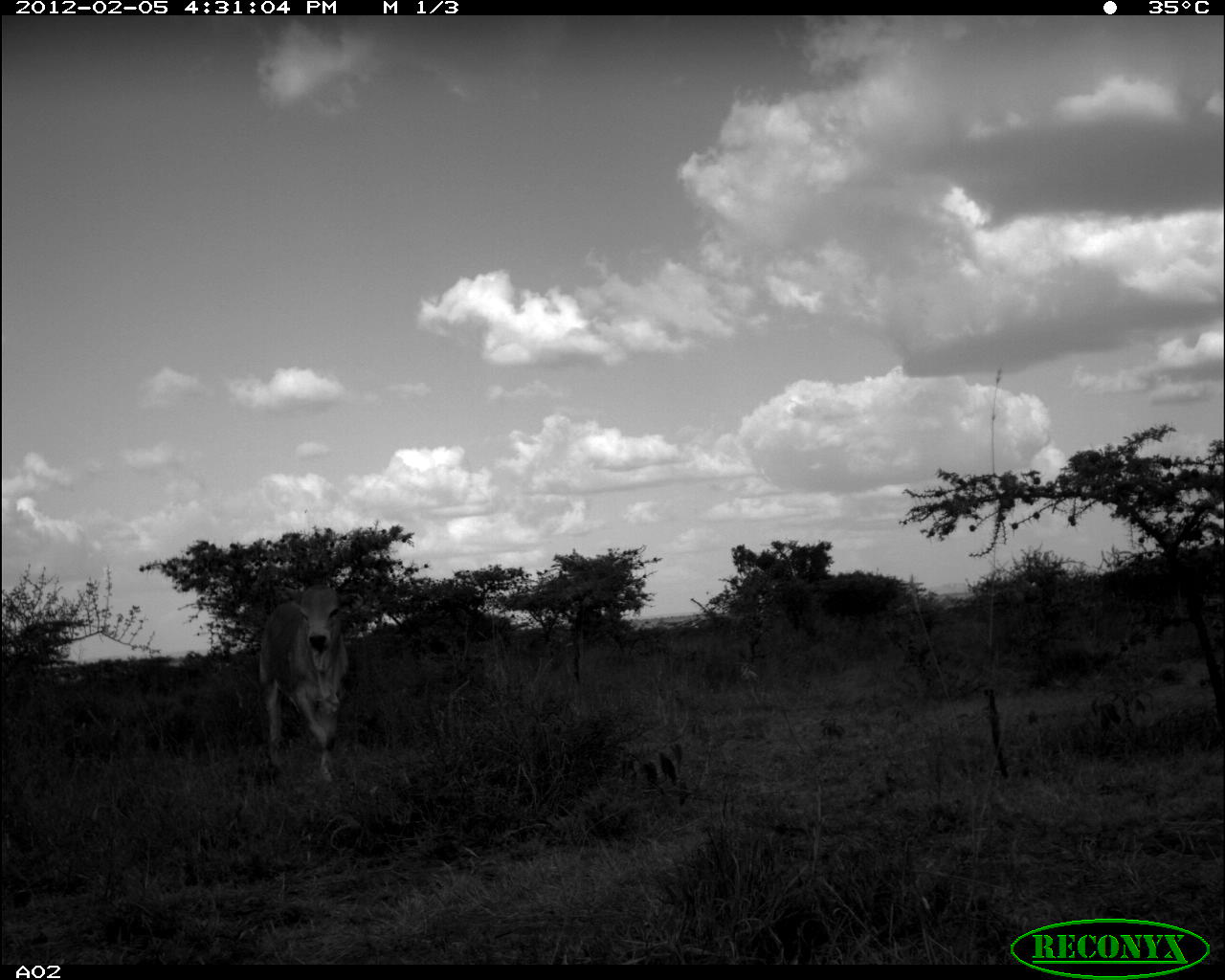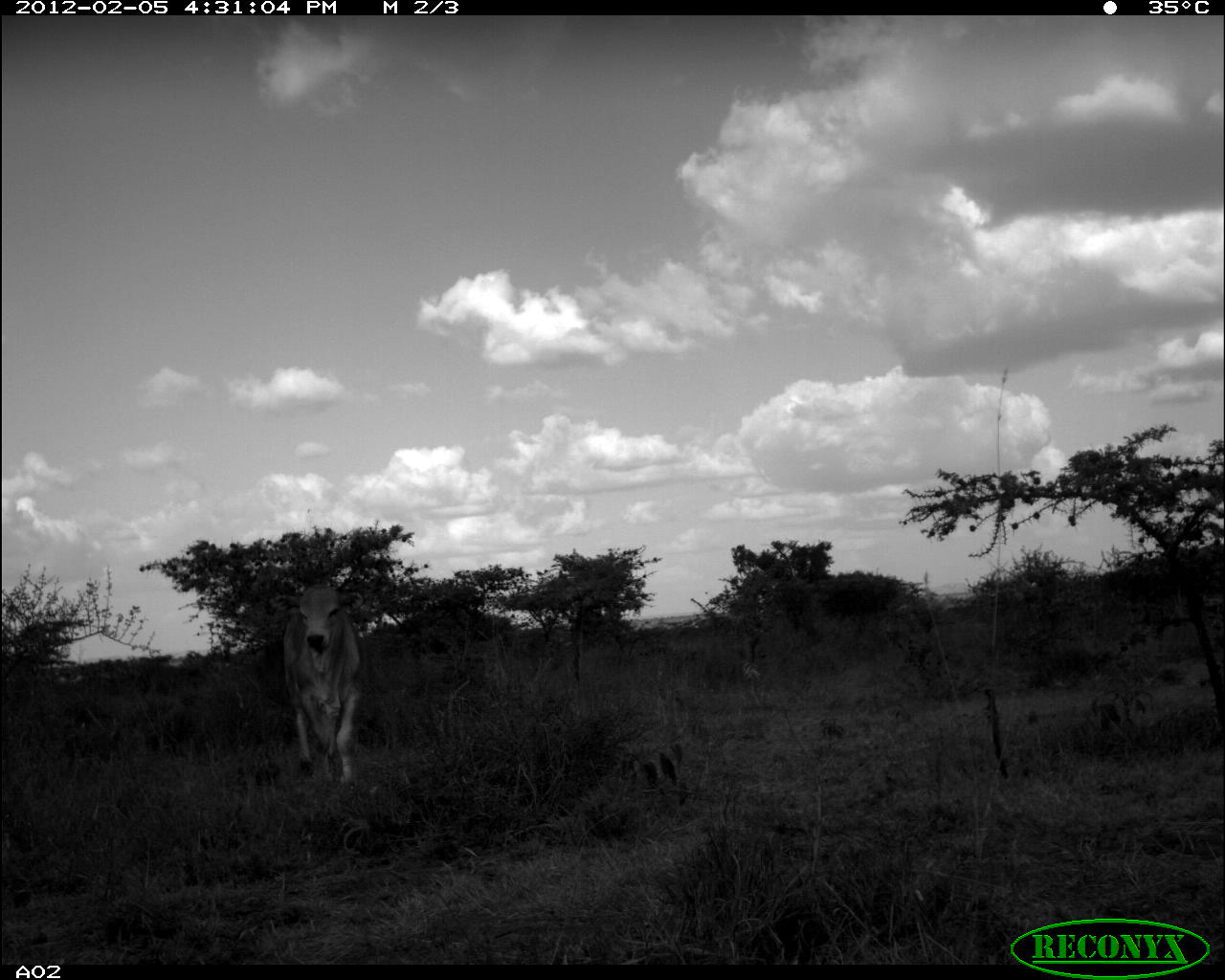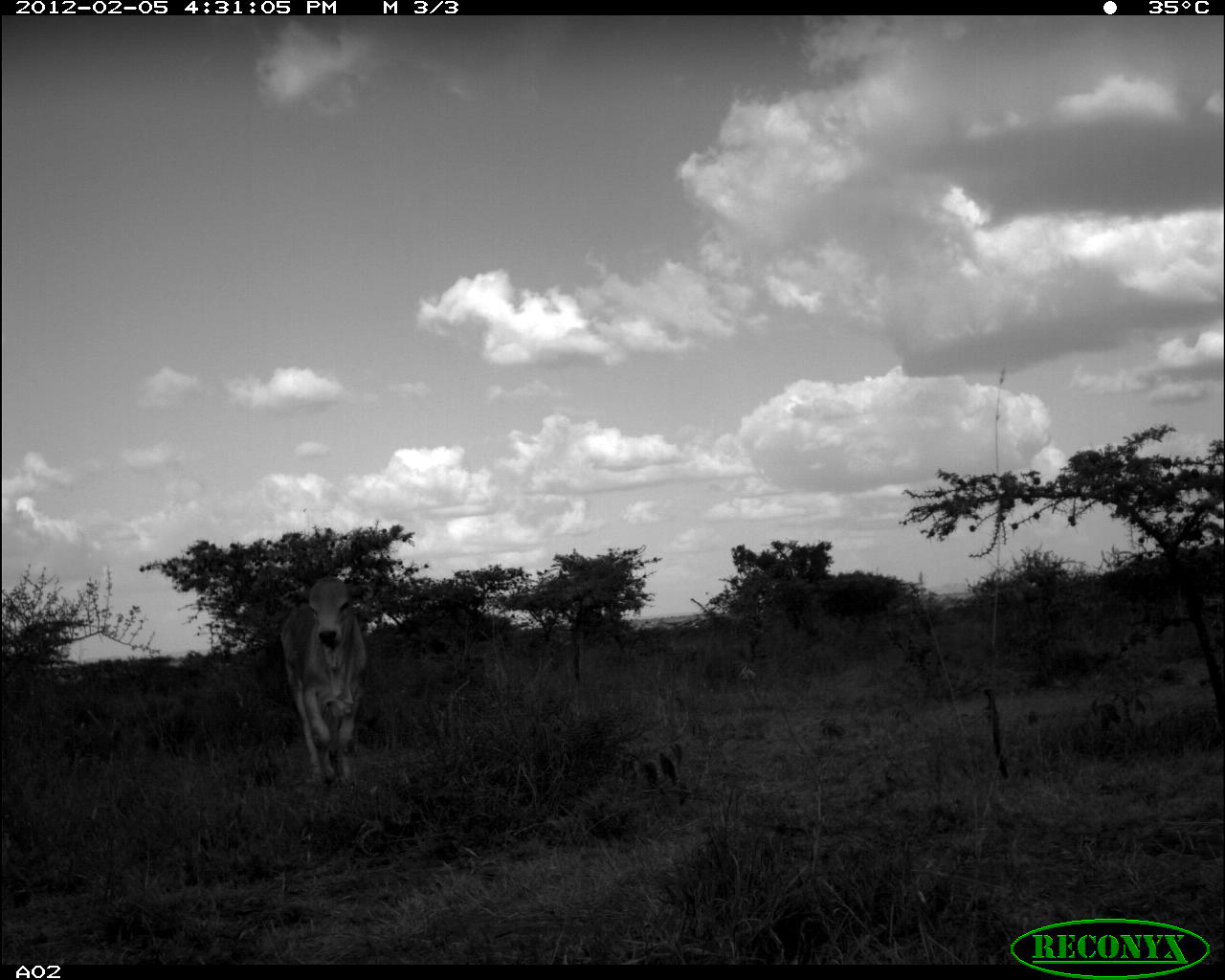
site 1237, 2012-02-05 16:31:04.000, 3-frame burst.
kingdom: Animalia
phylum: Chordata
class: Mammalia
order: Artiodactyla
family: Bovidae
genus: Bos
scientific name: Bos taurus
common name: domestic cattle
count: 1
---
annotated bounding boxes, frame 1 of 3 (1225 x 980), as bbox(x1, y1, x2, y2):
bos taurus: bbox(254, 582, 363, 782)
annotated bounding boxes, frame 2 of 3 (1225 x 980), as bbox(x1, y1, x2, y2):
bos taurus: bbox(267, 577, 364, 779)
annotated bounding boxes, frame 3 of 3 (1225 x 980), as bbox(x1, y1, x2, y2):
bos taurus: bbox(276, 574, 373, 785)